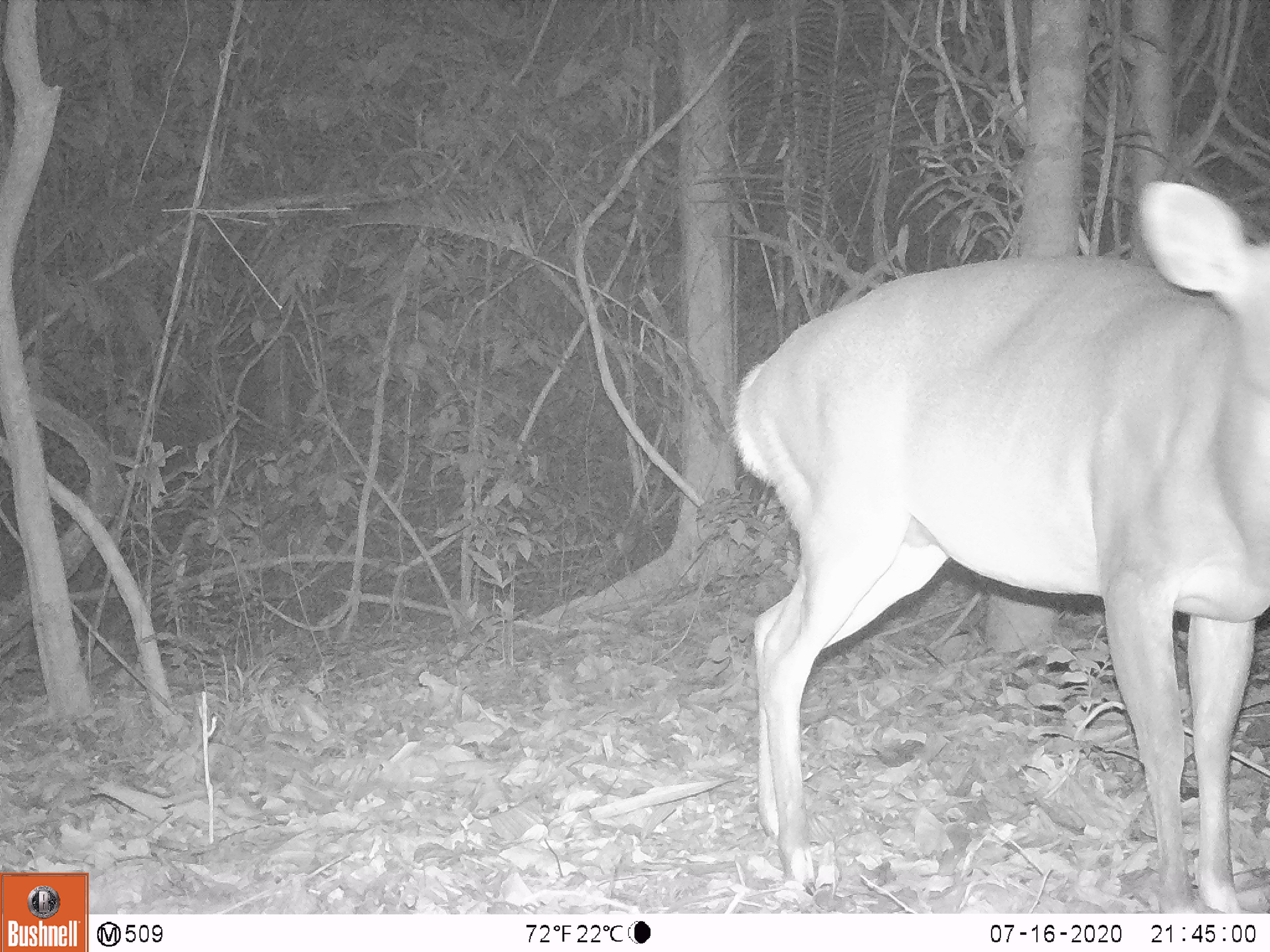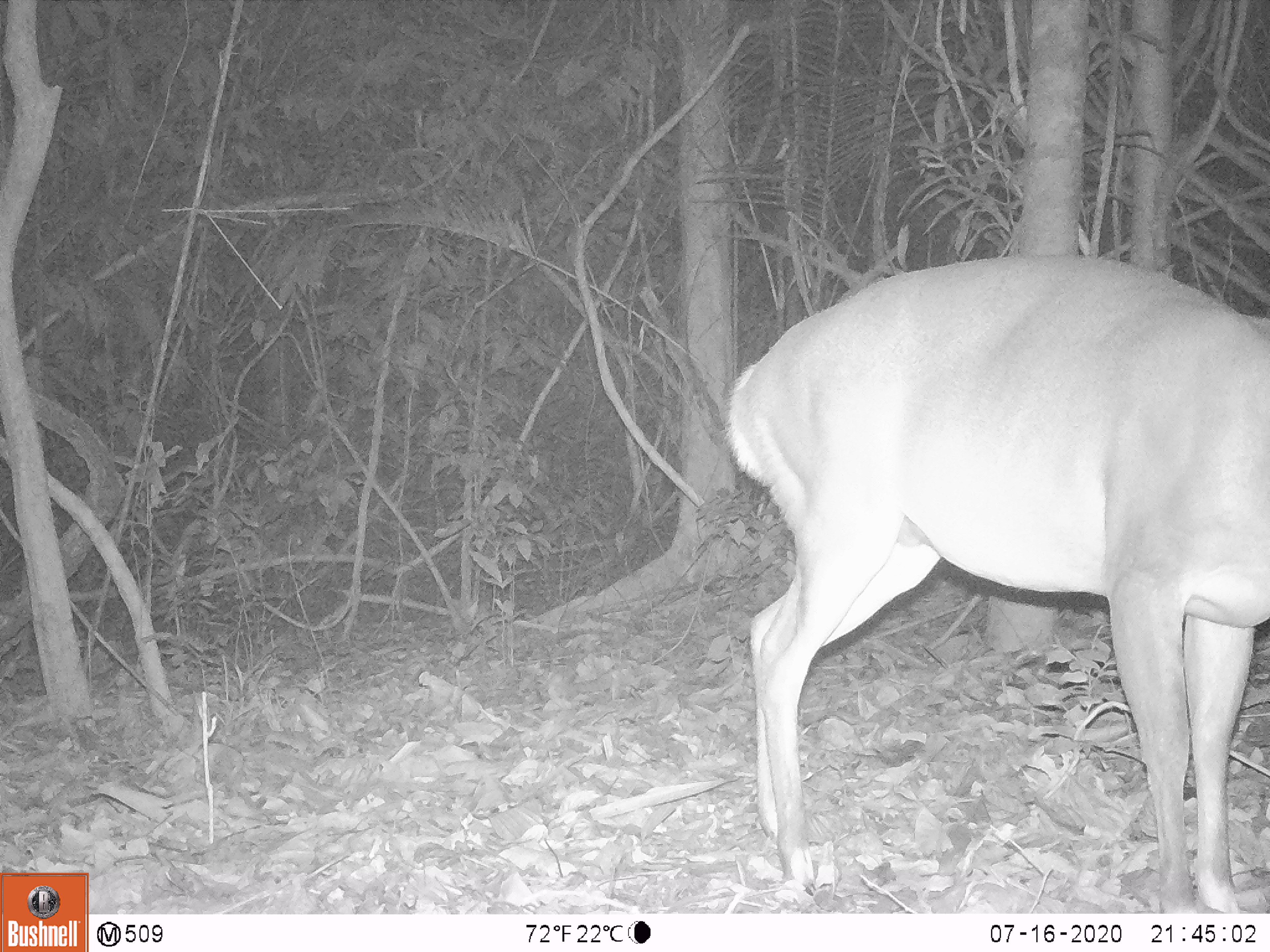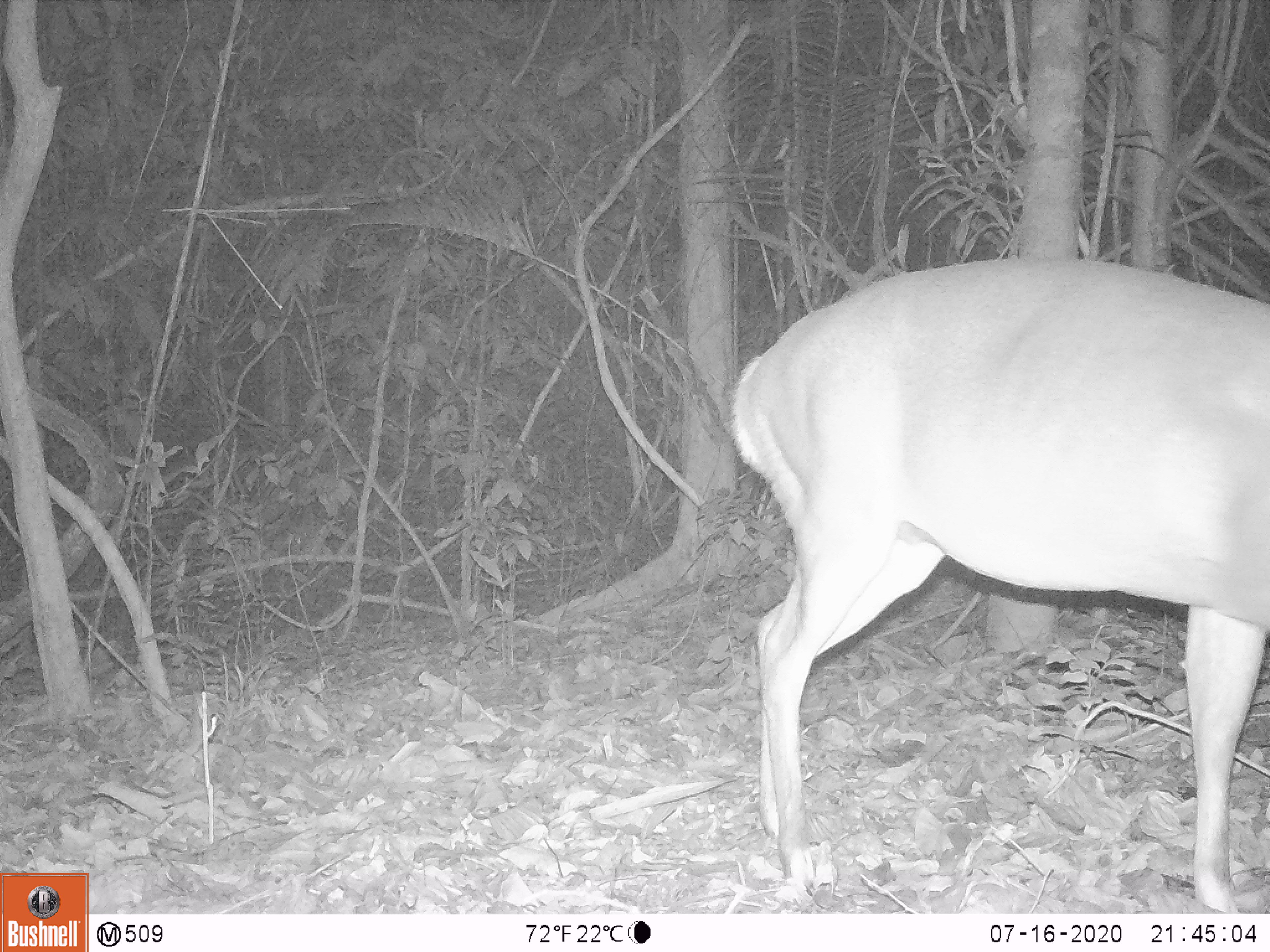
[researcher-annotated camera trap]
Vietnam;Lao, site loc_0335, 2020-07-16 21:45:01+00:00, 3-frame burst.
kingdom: Animalia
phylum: Chordata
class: Mammalia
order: Artiodactyla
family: Cervidae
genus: Muntiacus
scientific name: Muntiacus vuquangensis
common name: large-antlered muntjac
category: large antlered muntjac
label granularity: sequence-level